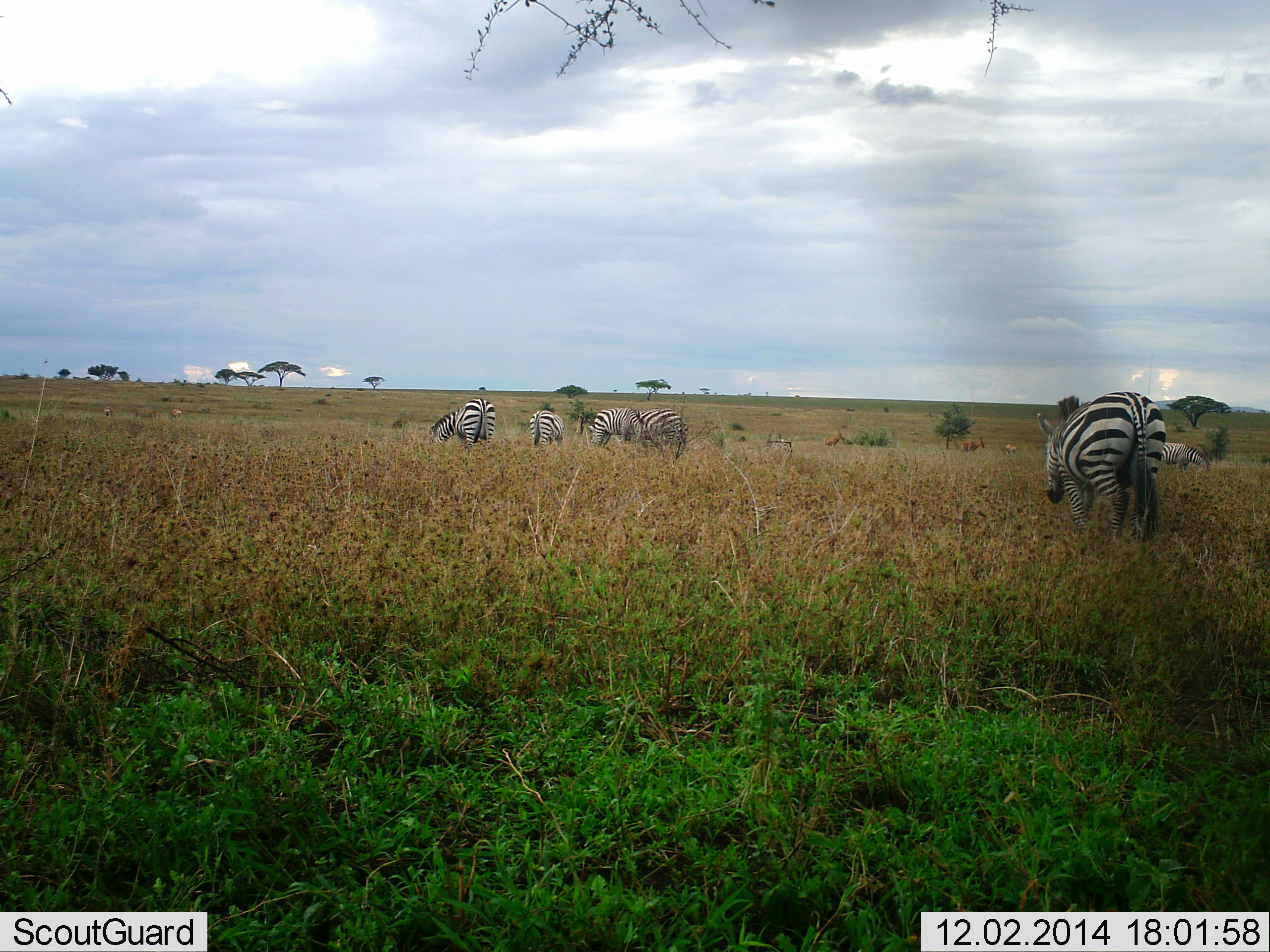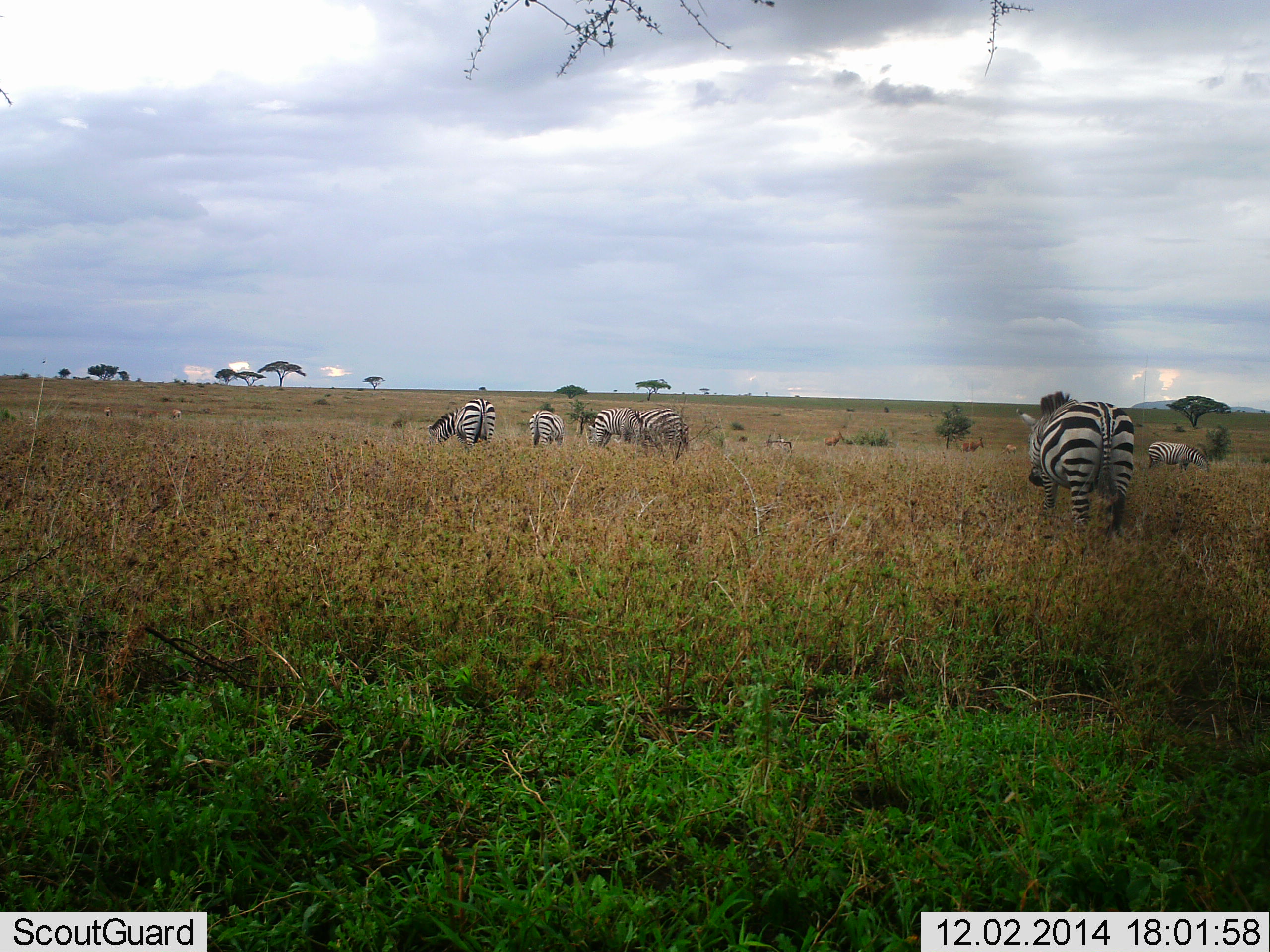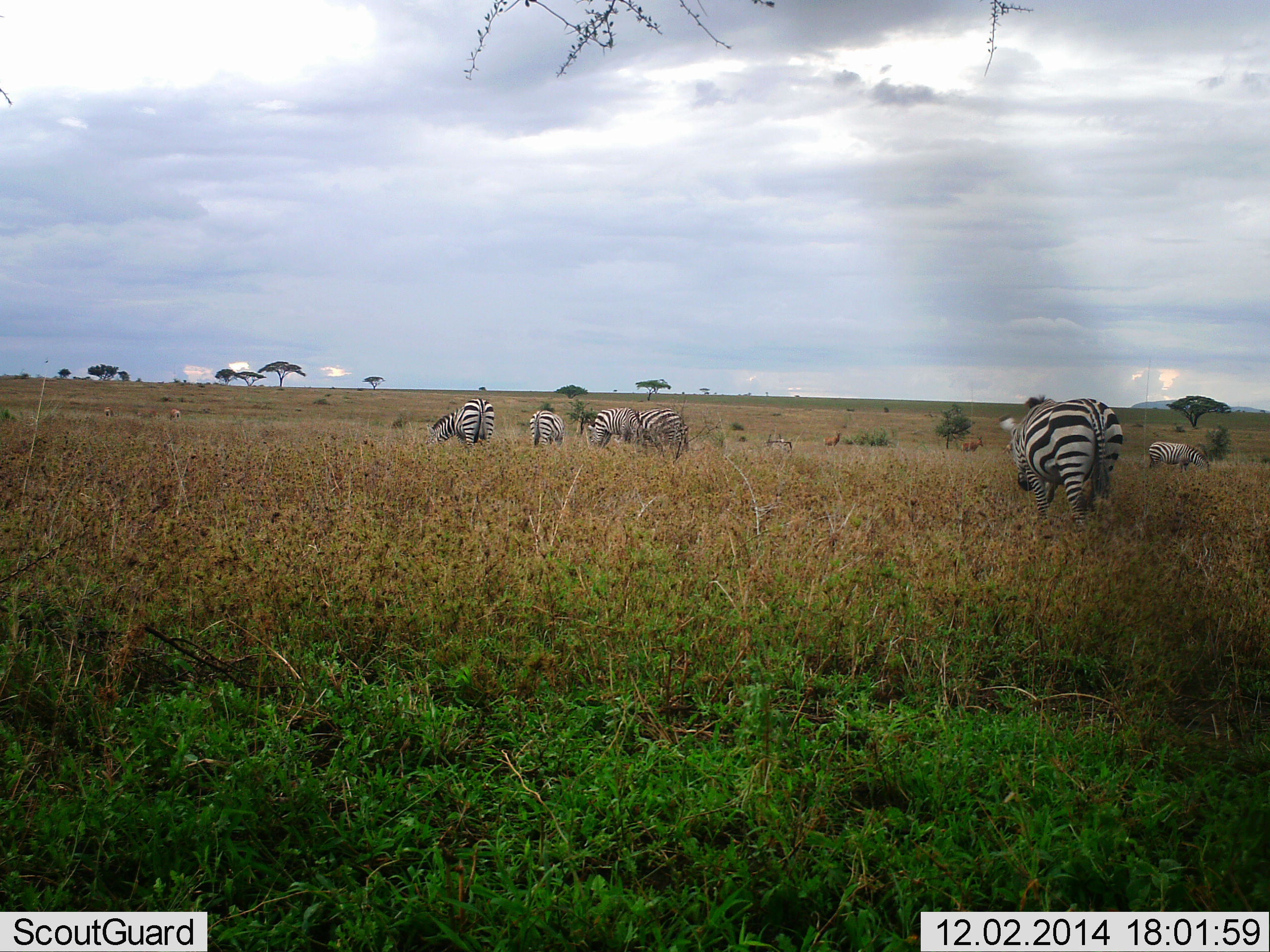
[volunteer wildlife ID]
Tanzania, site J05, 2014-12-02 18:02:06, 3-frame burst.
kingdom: Animalia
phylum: Chordata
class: Mammalia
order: Artiodactyla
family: Bovidae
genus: Alcelaphus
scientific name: Alcelaphus buselaphus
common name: hartebeest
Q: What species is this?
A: Hartebeest (Alcelaphus buselaphus).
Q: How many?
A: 3.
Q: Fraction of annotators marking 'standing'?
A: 83%.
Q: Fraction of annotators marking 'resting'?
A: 0%.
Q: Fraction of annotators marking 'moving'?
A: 17%.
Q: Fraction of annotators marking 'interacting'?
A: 0%.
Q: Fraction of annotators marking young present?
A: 0%.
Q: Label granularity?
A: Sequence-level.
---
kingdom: Animalia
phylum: Chordata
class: Mammalia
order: Perissodactyla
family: Equidae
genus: Equus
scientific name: Equus quagga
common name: plains zebra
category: zebra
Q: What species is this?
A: Zebra (plains zebra) (Equus quagga).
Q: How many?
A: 6.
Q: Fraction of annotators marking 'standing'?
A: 20%.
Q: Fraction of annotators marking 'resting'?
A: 0%.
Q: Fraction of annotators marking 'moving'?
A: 70%.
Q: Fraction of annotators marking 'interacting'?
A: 0%.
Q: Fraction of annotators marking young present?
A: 0%.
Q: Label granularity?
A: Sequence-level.